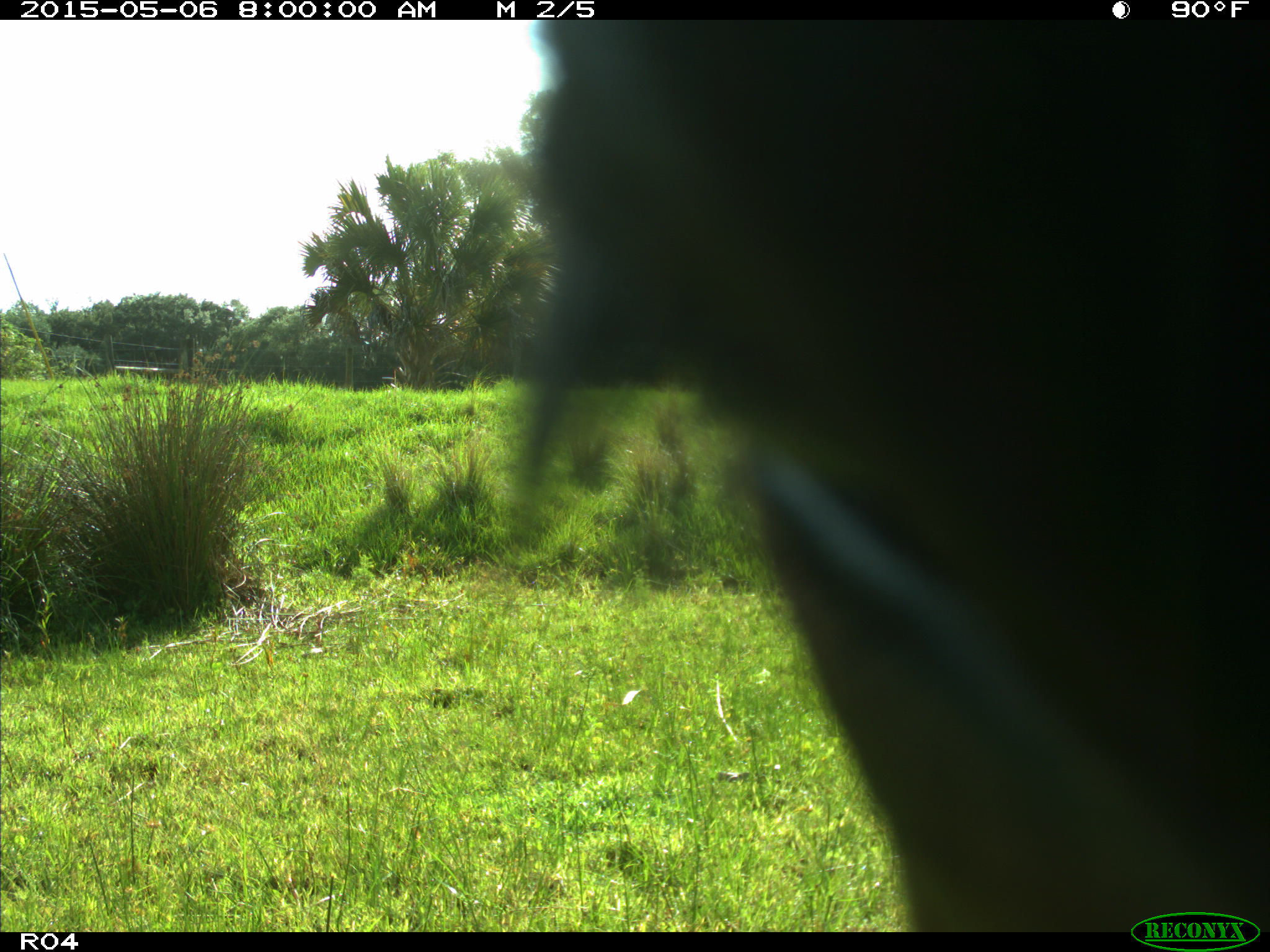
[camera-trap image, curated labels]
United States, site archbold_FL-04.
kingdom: Animalia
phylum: Chordata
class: Mammalia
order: Artiodactyla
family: Bovidae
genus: Bos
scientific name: Bos taurus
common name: domestic cow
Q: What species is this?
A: Bos taurus (domestic cow).